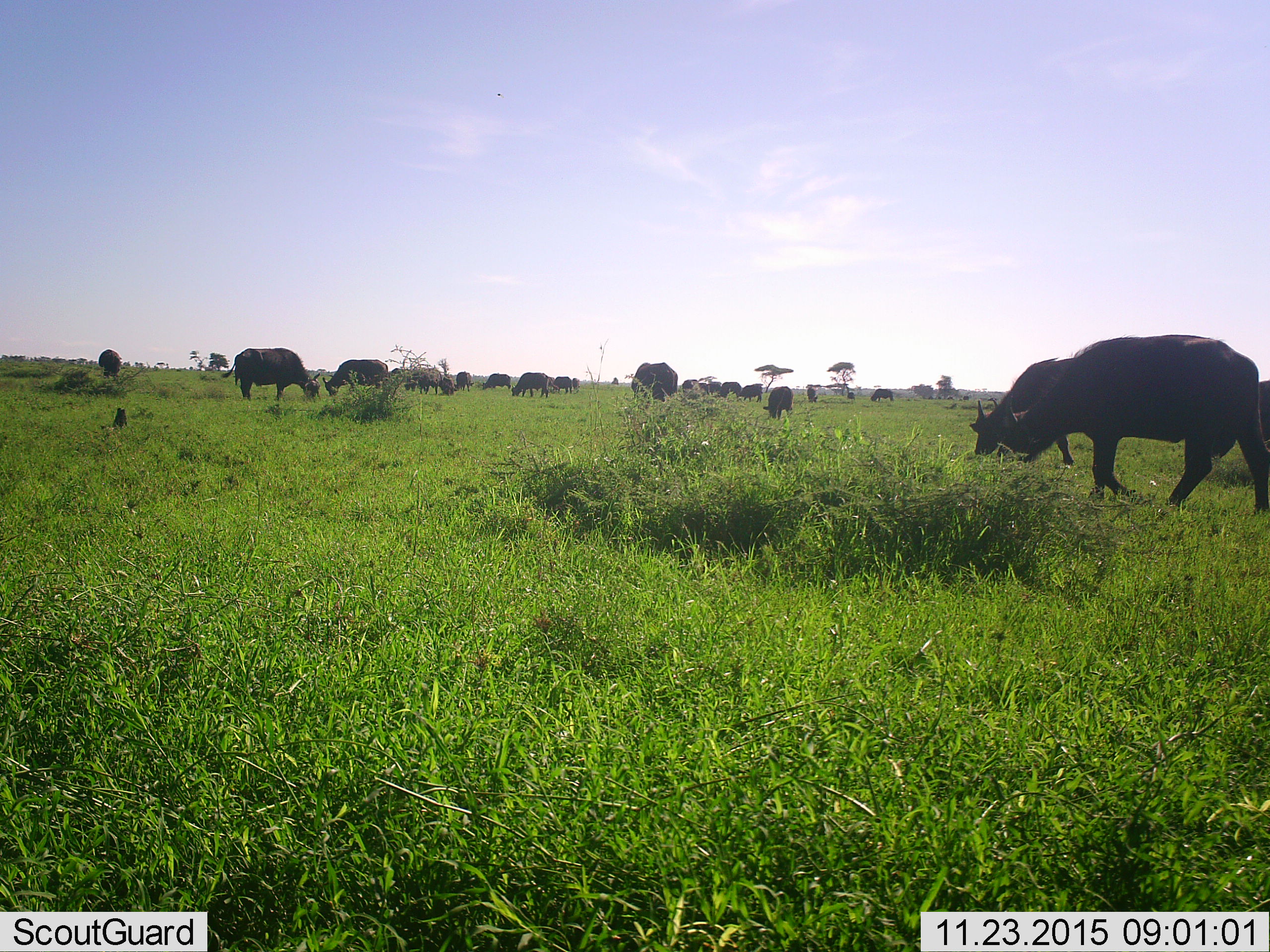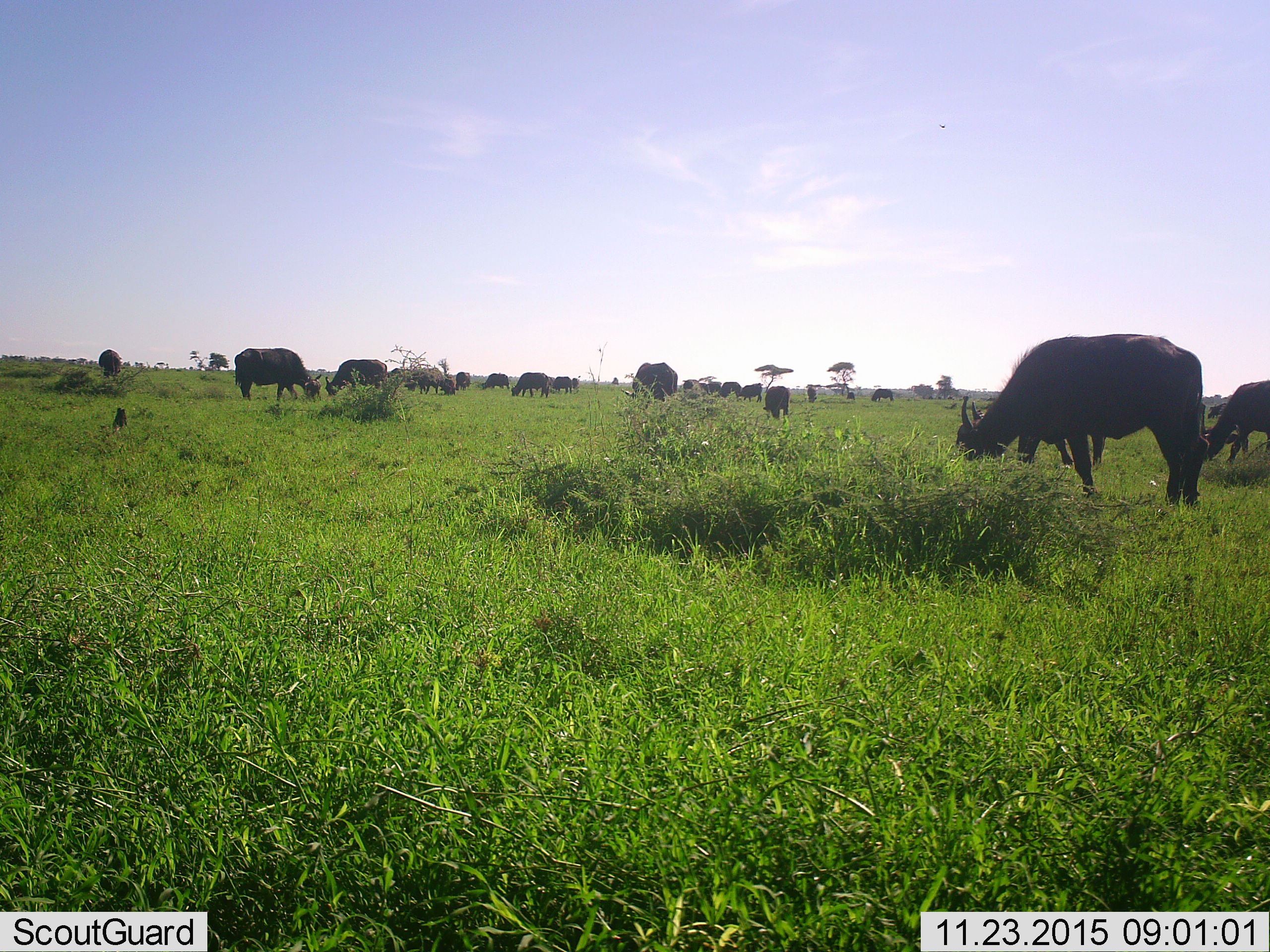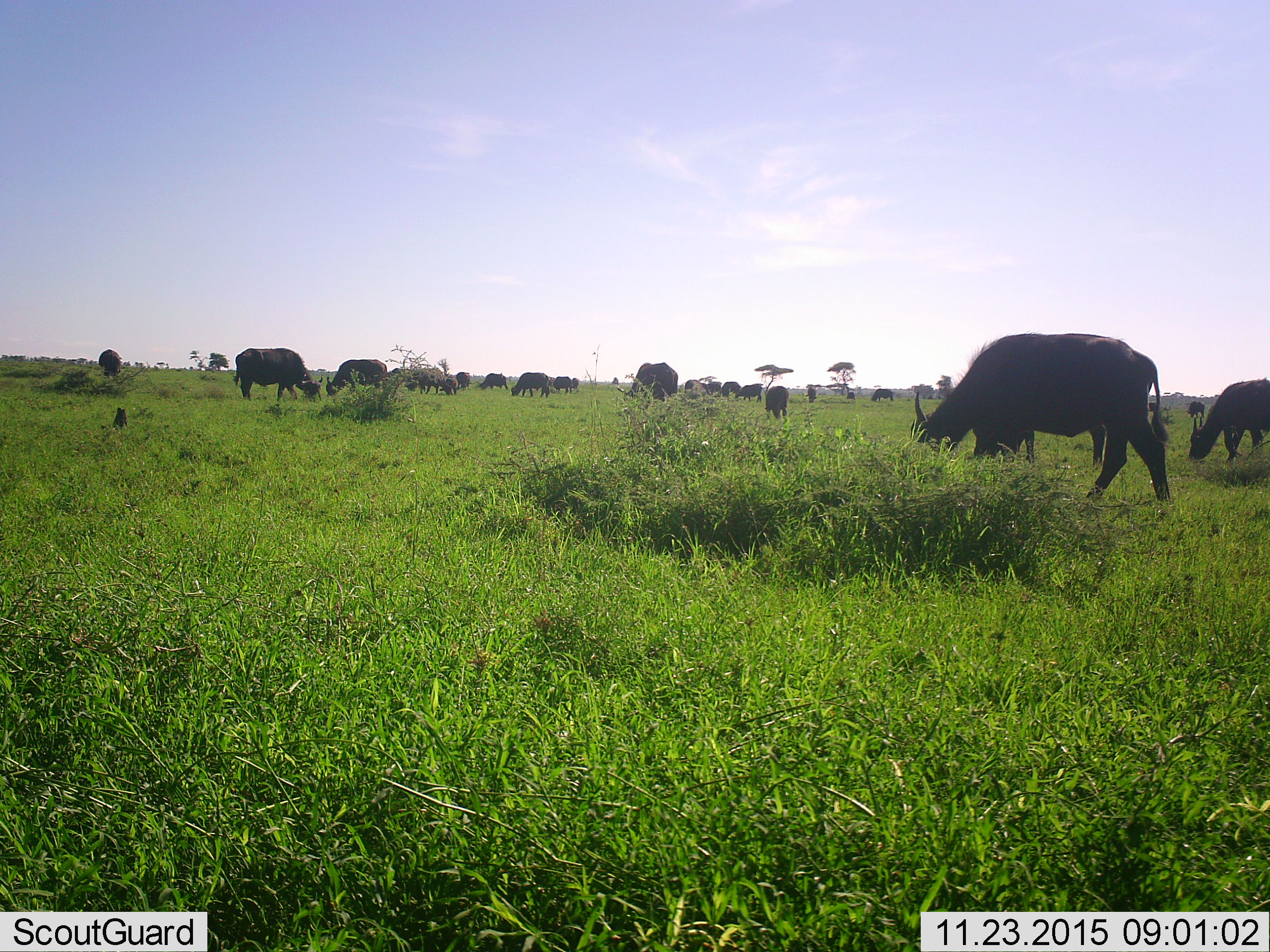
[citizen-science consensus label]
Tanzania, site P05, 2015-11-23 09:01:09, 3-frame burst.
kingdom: Animalia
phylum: Chordata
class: Mammalia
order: Artiodactyla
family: Bovidae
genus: Syncerus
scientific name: Syncerus caffer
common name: cape buffalo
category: buffalo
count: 11-50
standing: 50%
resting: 0%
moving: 17%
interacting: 0%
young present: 0%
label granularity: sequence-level